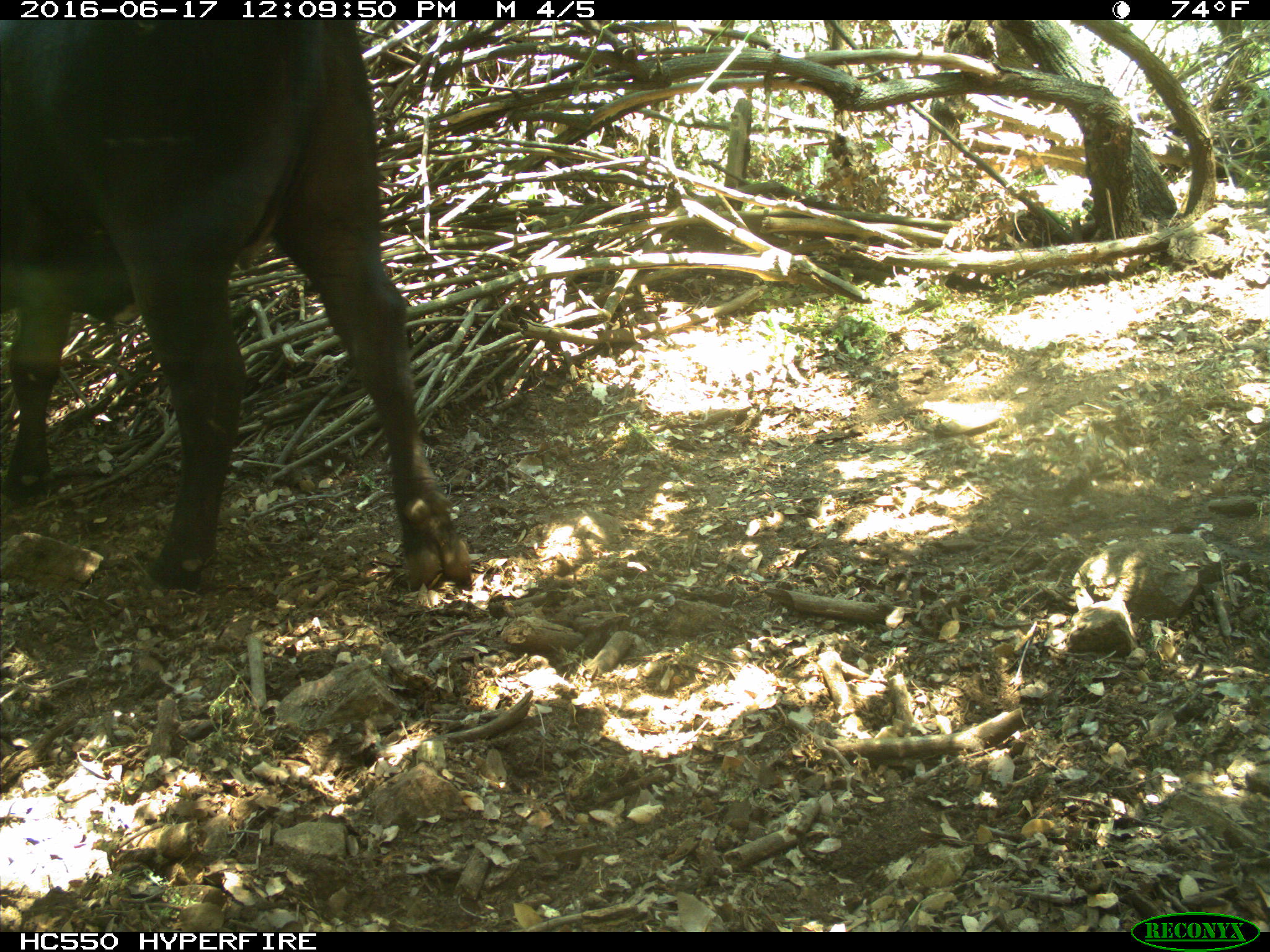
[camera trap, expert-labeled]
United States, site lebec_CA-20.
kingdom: Animalia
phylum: Chordata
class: Mammalia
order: Artiodactyla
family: Bovidae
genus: Bos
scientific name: Bos taurus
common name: domestic cow